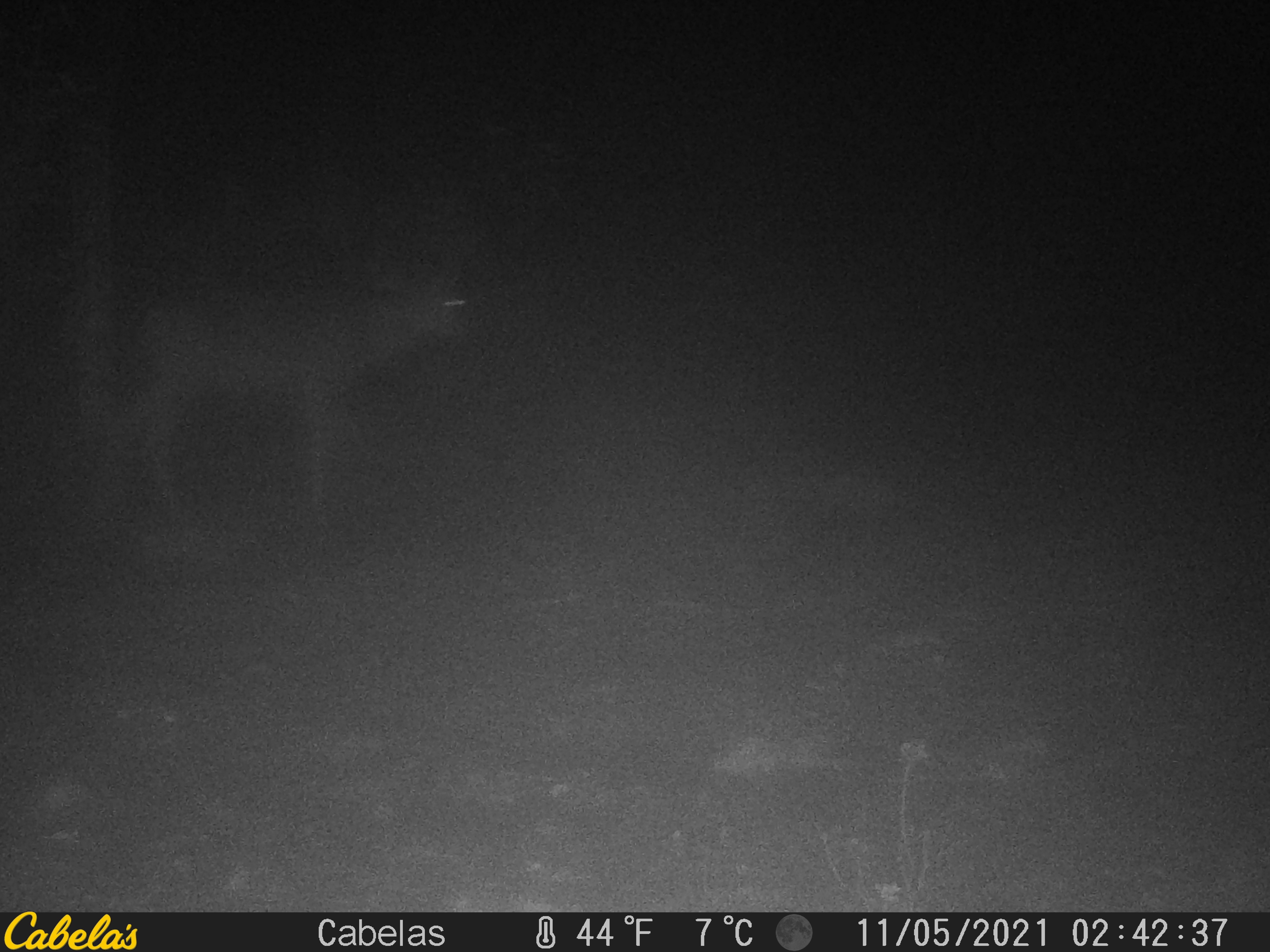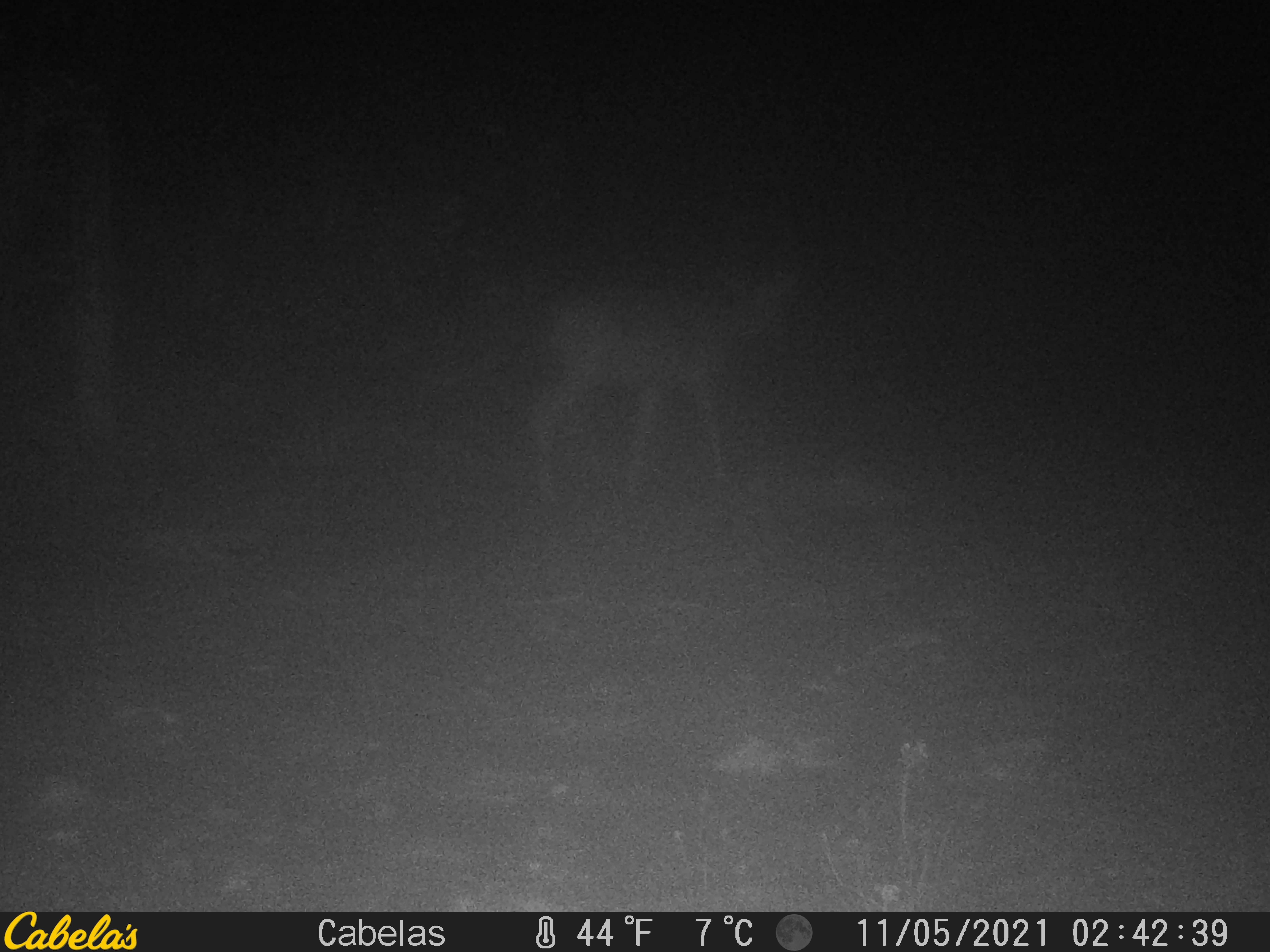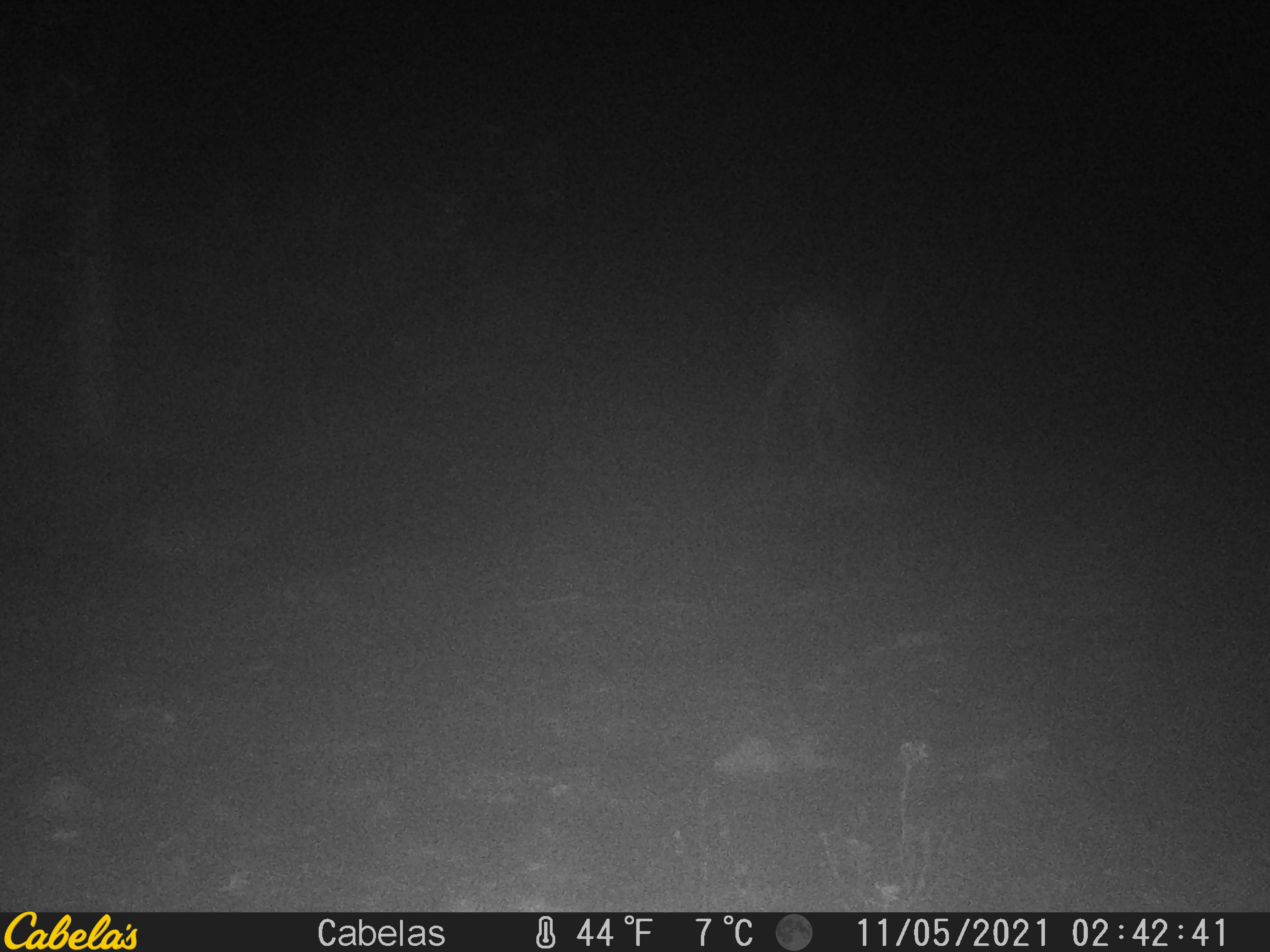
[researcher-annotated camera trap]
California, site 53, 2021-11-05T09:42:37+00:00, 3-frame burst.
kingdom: Animalia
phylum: Chordata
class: Mammalia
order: Artiodactyla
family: Cervidae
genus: Odocoileus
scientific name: Odocoileus hemionus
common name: mule deer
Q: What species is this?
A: Mule deer (Odocoileus hemionus).